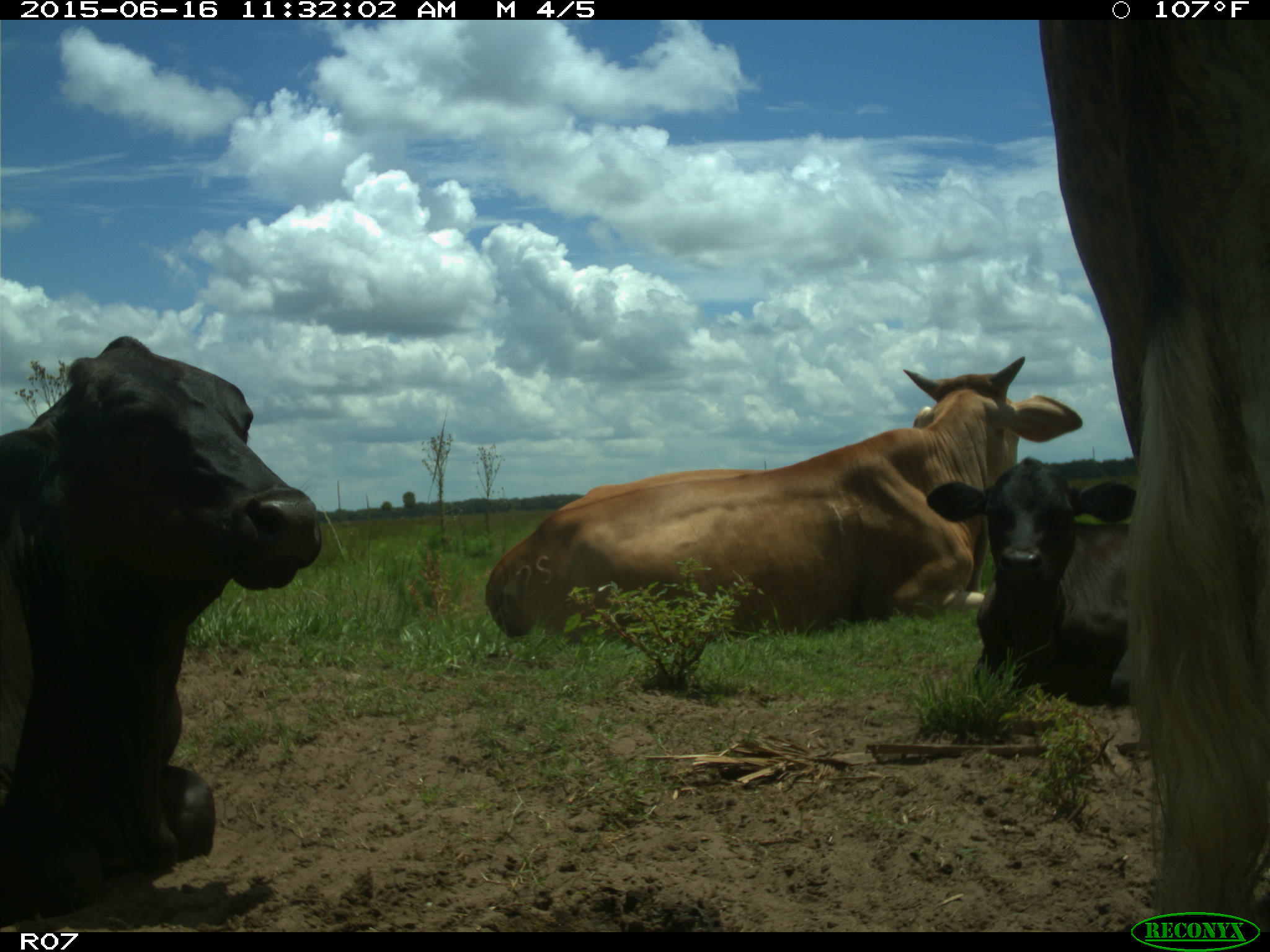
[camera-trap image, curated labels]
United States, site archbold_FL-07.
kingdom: Animalia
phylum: Chordata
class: Mammalia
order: Artiodactyla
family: Bovidae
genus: Bos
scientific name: Bos taurus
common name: domestic cow